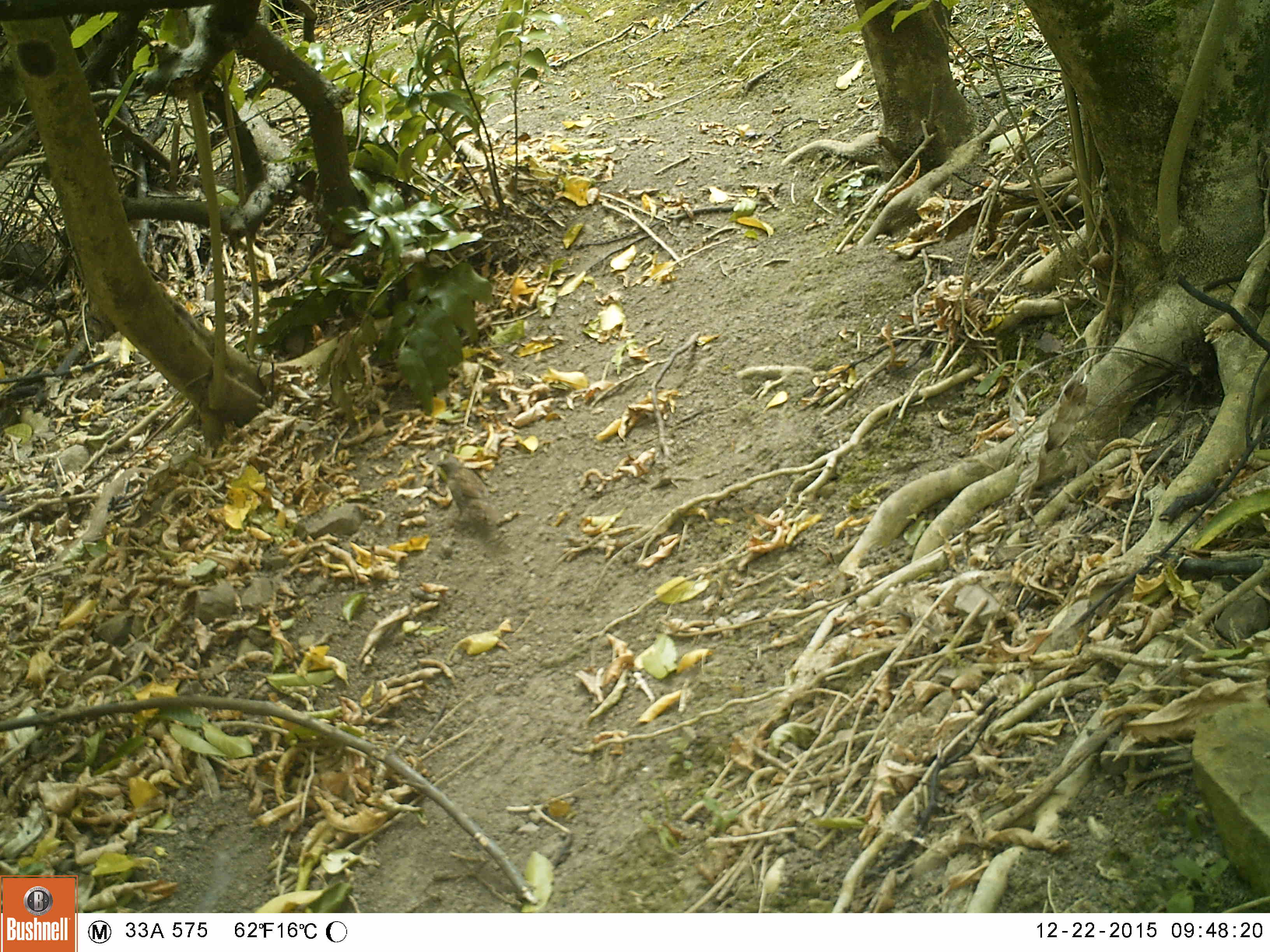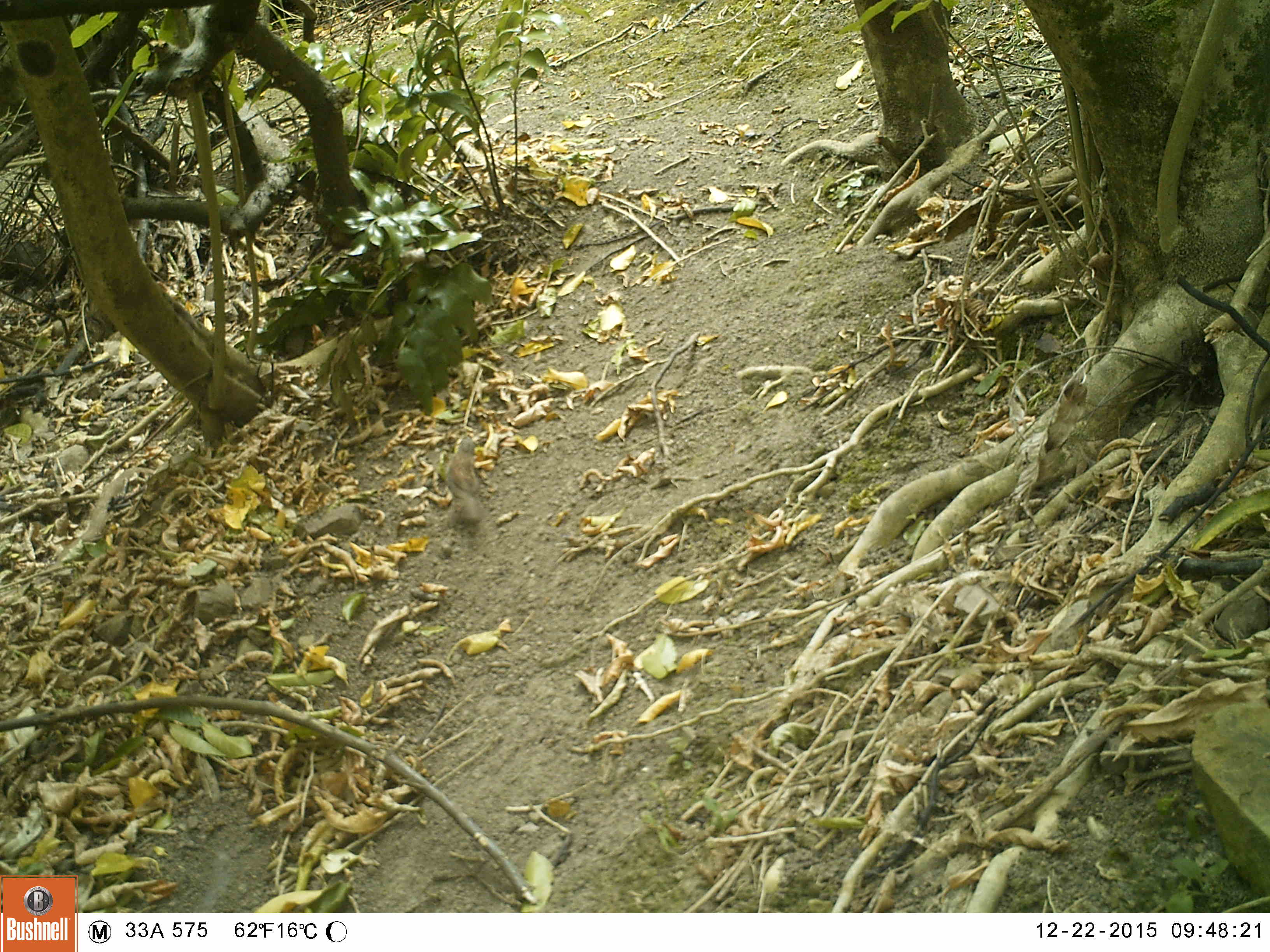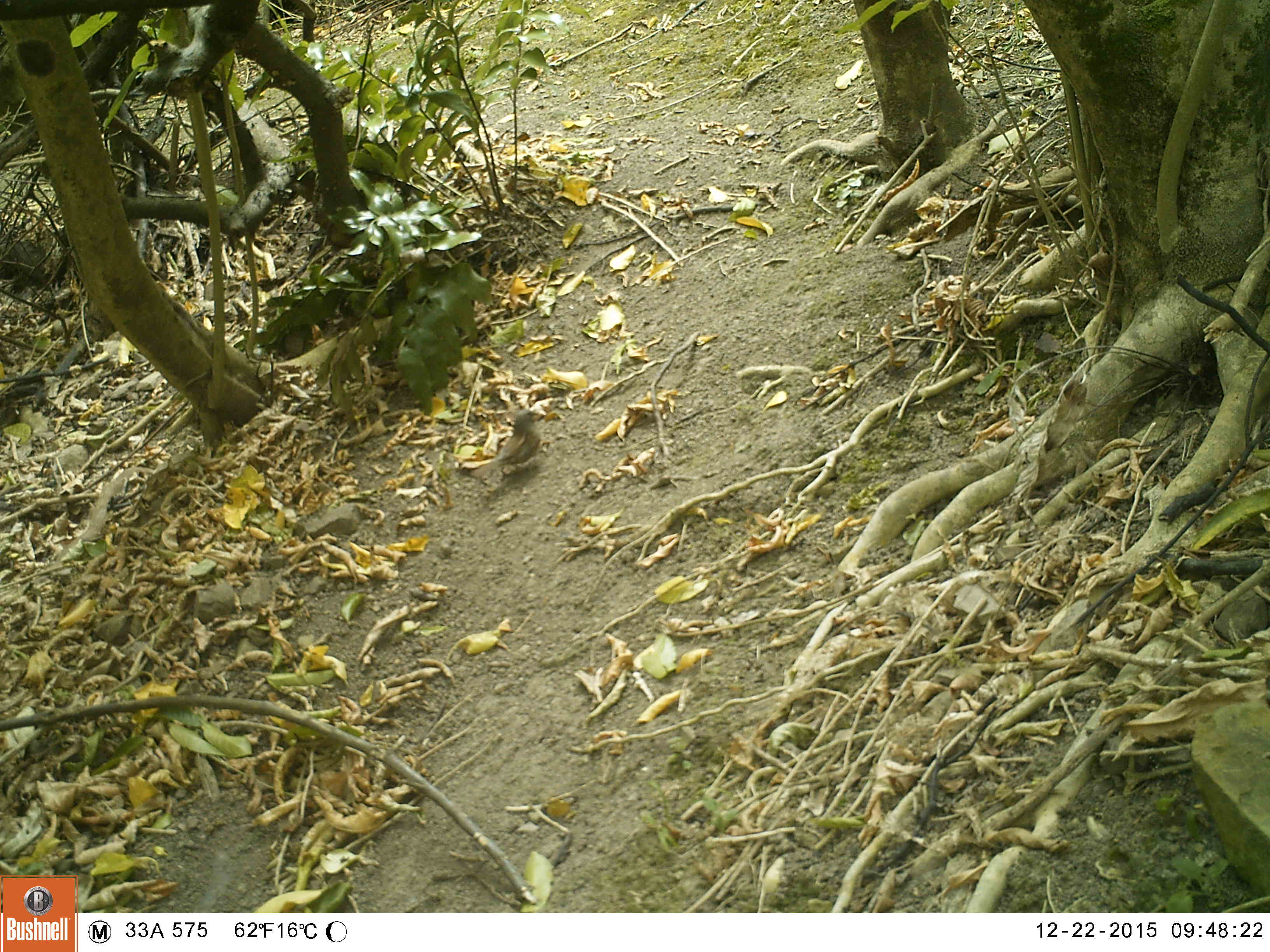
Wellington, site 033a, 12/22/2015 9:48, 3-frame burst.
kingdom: Animalia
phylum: Chordata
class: Aves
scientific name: Aves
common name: bird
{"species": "bird (Aves)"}